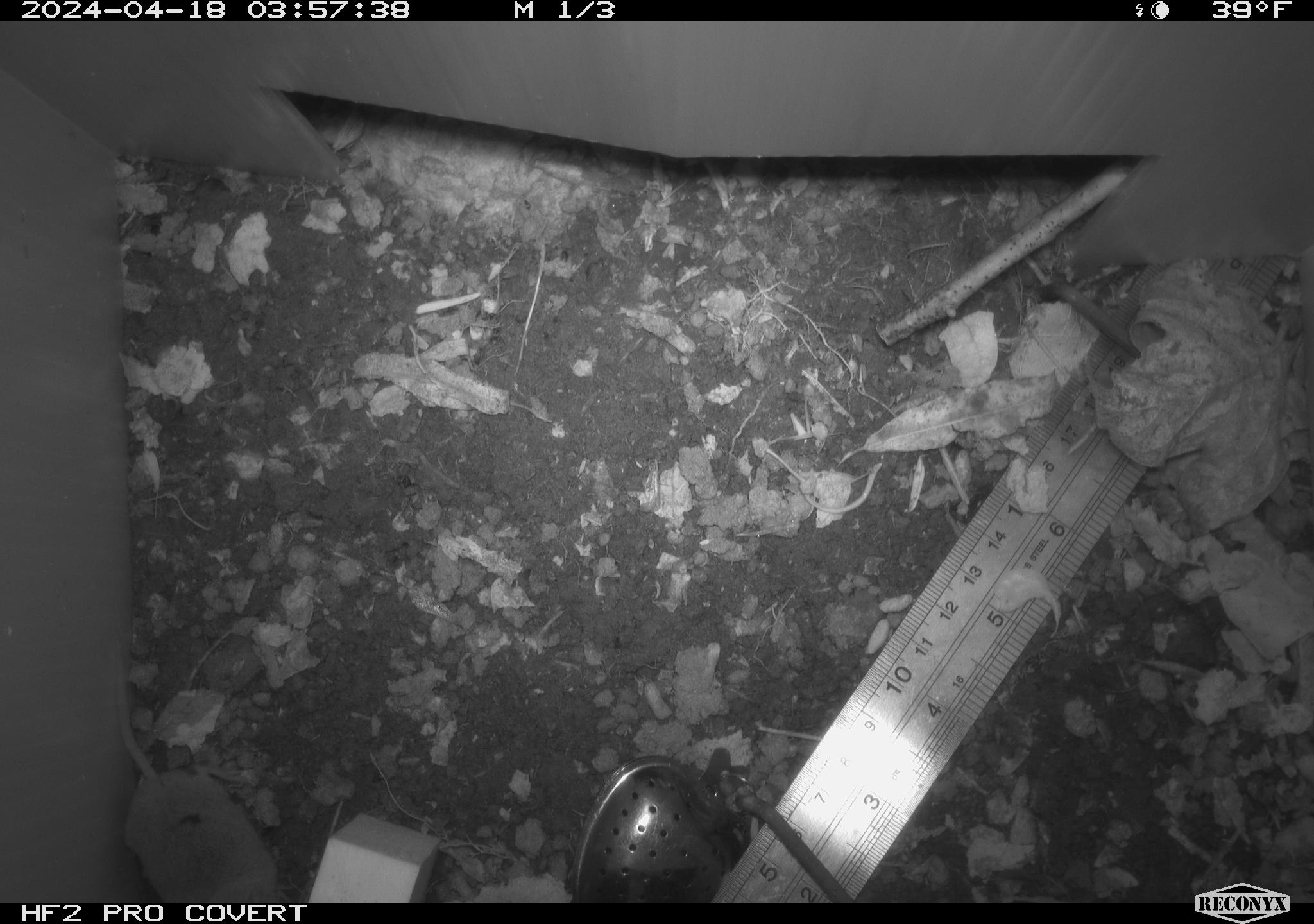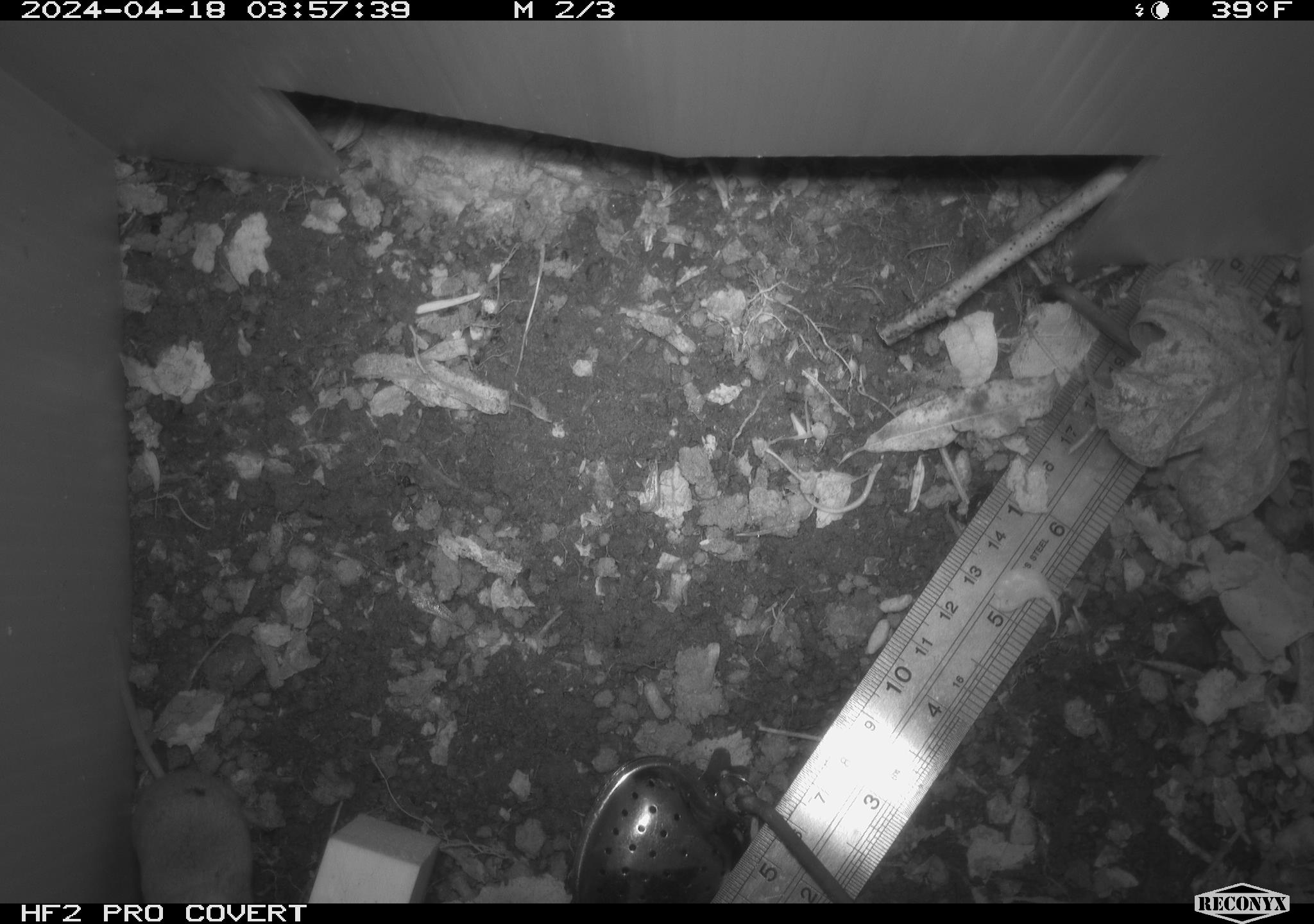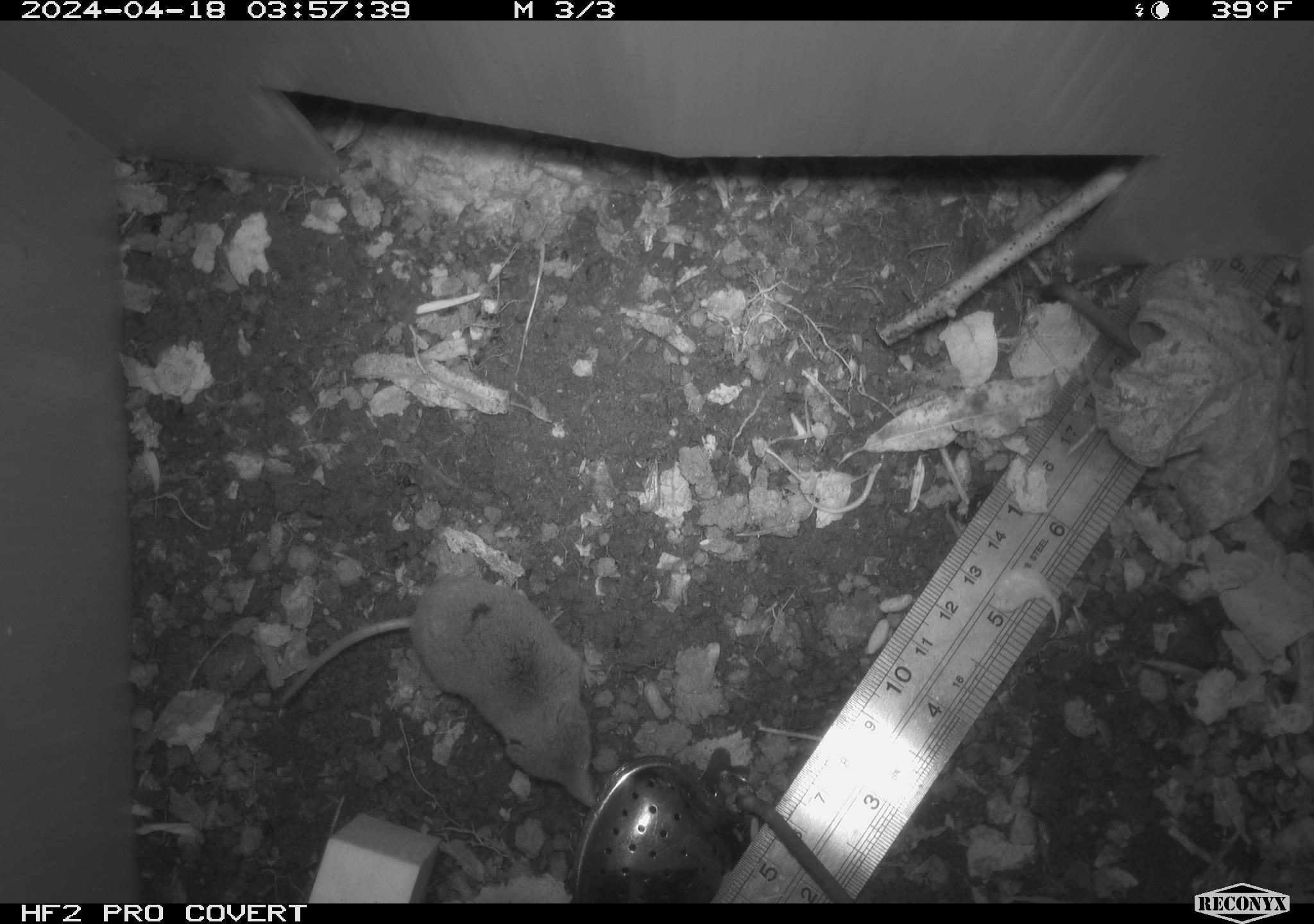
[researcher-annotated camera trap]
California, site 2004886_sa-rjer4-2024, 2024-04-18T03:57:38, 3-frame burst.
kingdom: Animalia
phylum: Chordata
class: Mammalia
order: Eulipotyphla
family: Soricidae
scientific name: Soricidae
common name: shrews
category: soricidae family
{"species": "soricidae family (shrews) (Soricidae)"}